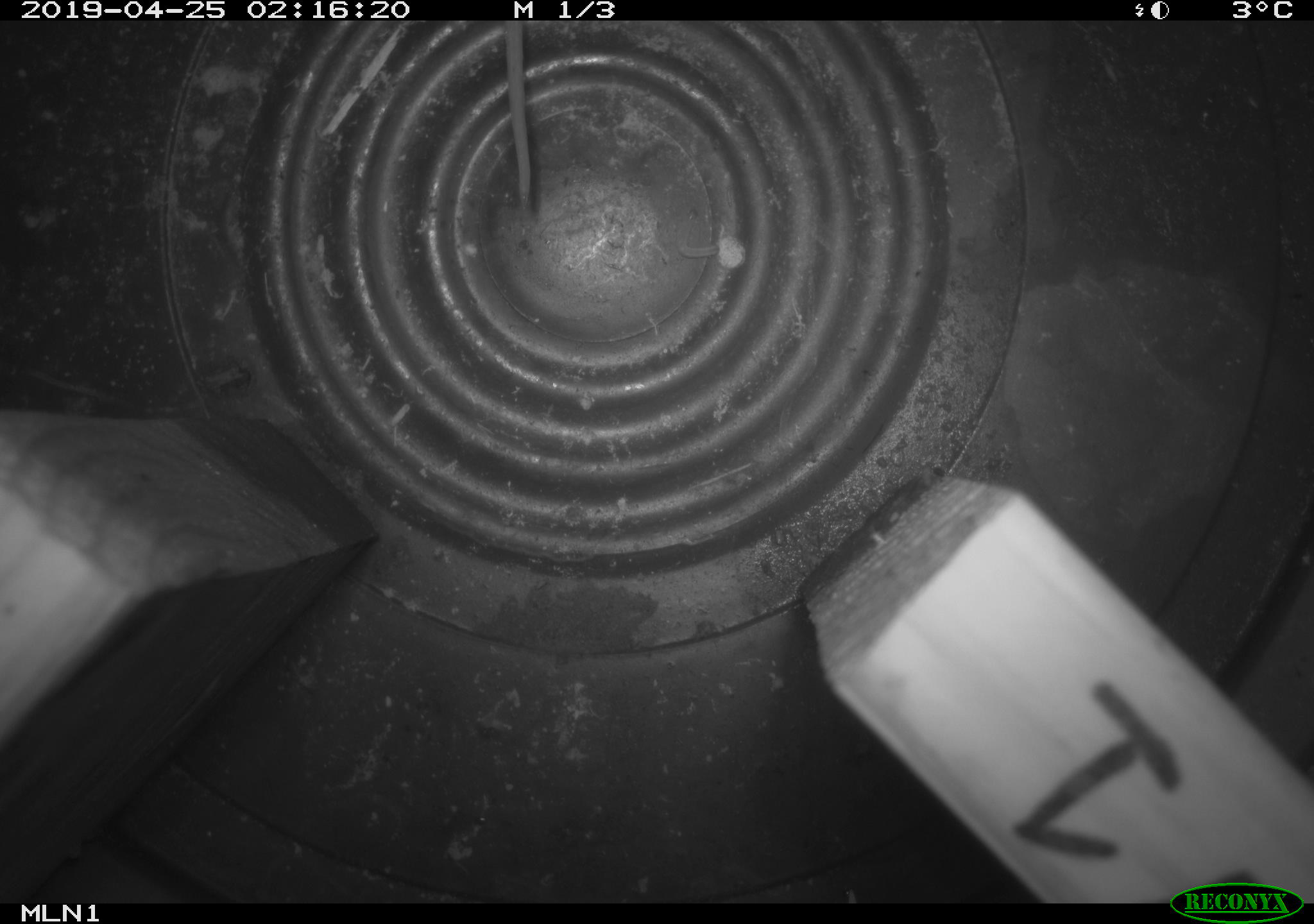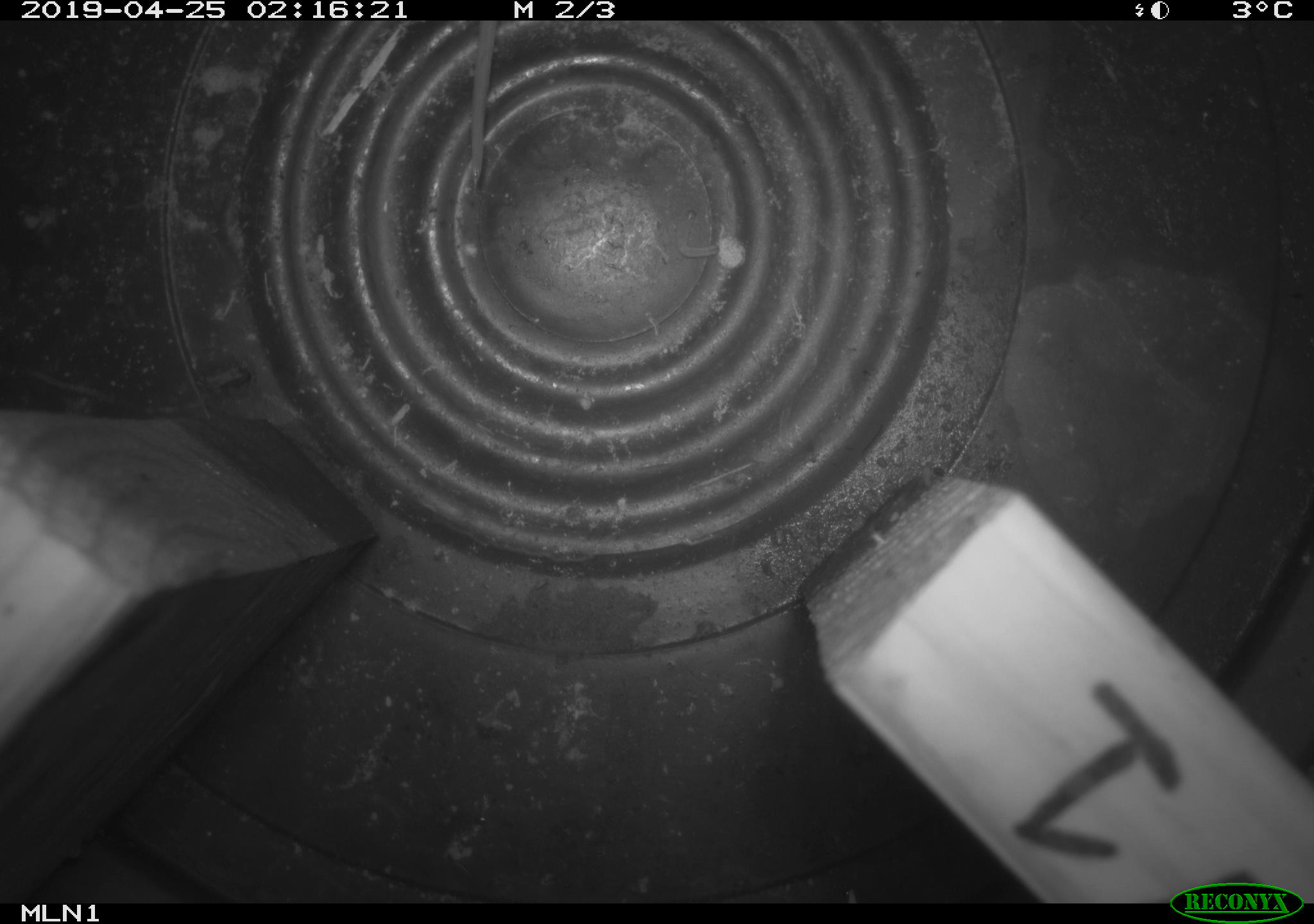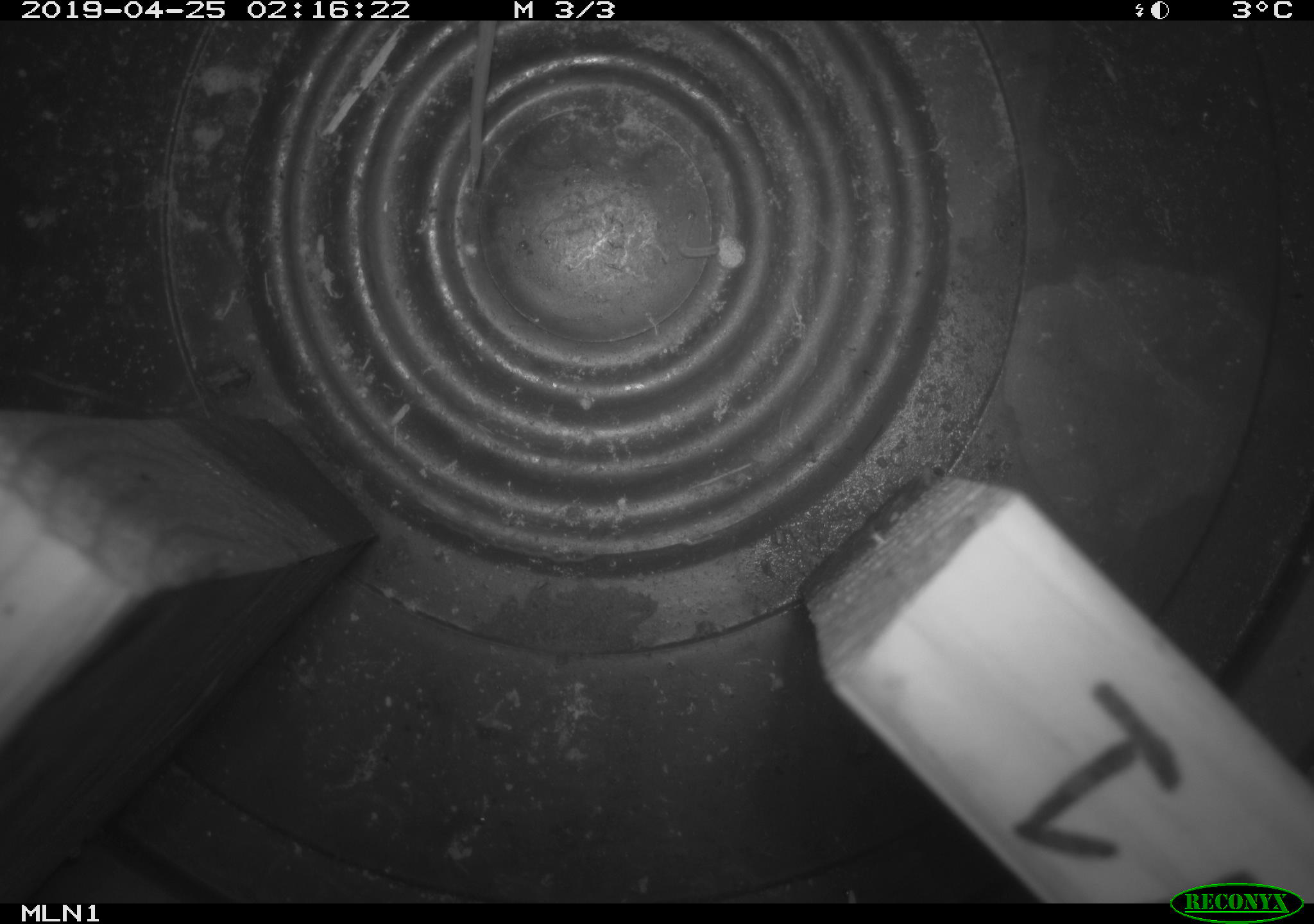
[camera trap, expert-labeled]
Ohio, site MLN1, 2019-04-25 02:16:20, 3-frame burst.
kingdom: Animalia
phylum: Chordata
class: Mammalia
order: Rodentia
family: Cricetidae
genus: Peromyscus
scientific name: Peromyscus leucopus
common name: white-footed mouse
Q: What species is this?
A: White-footed mouse (Peromyscus leucopus).